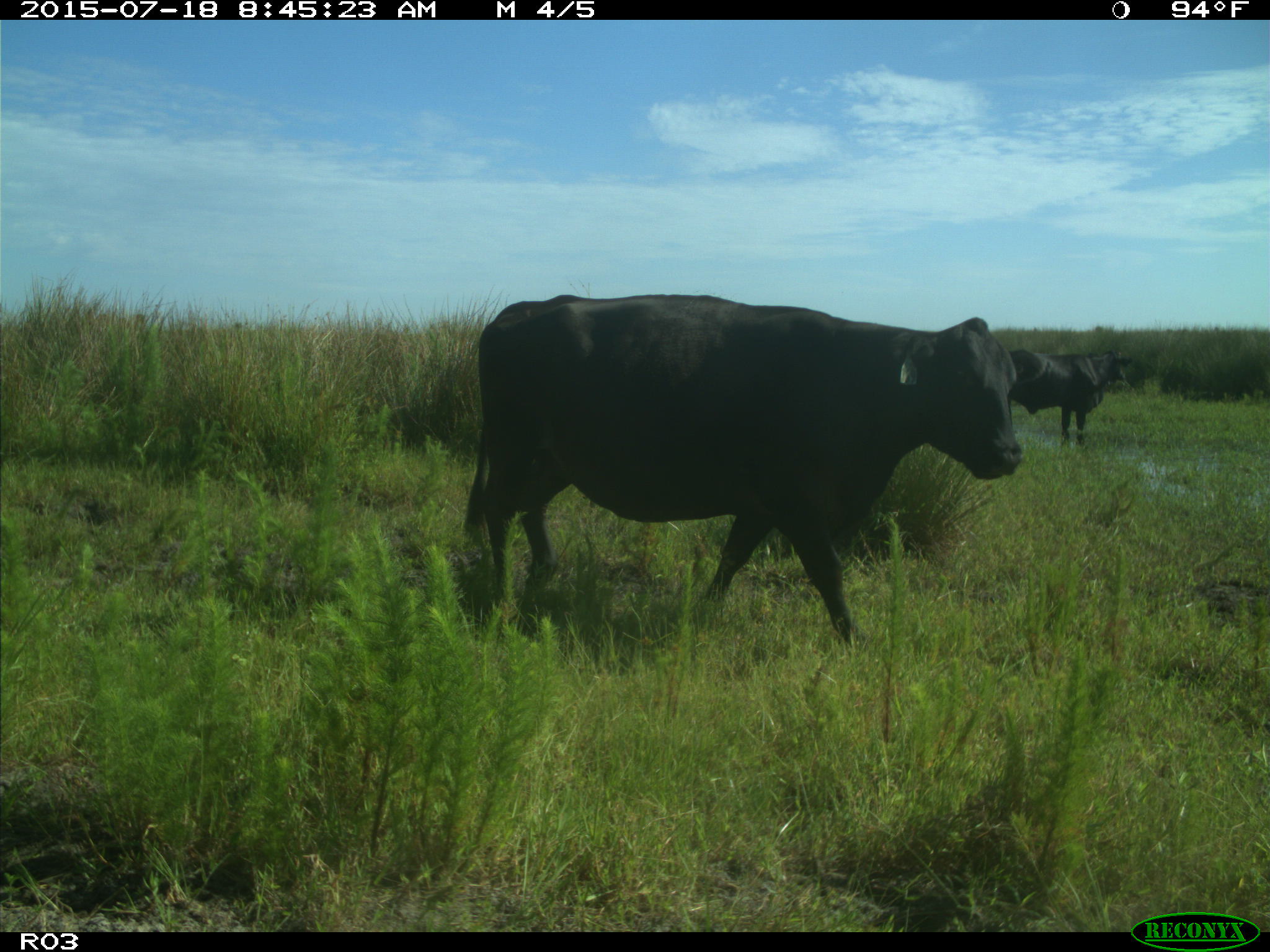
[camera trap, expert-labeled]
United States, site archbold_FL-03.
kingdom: Animalia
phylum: Chordata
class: Mammalia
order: Artiodactyla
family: Bovidae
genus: Bos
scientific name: Bos taurus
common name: domestic cow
Bos taurus (domestic cow).